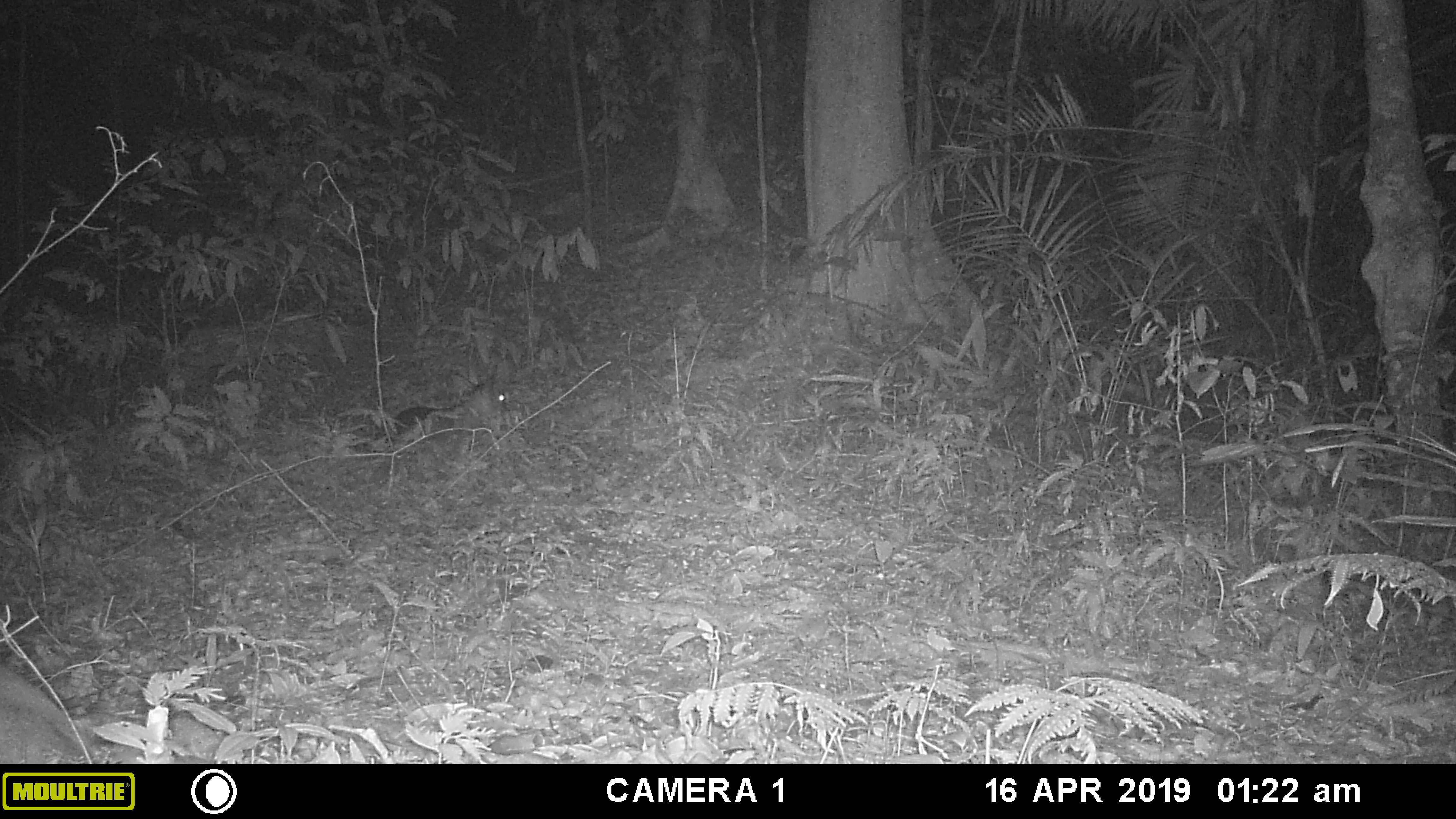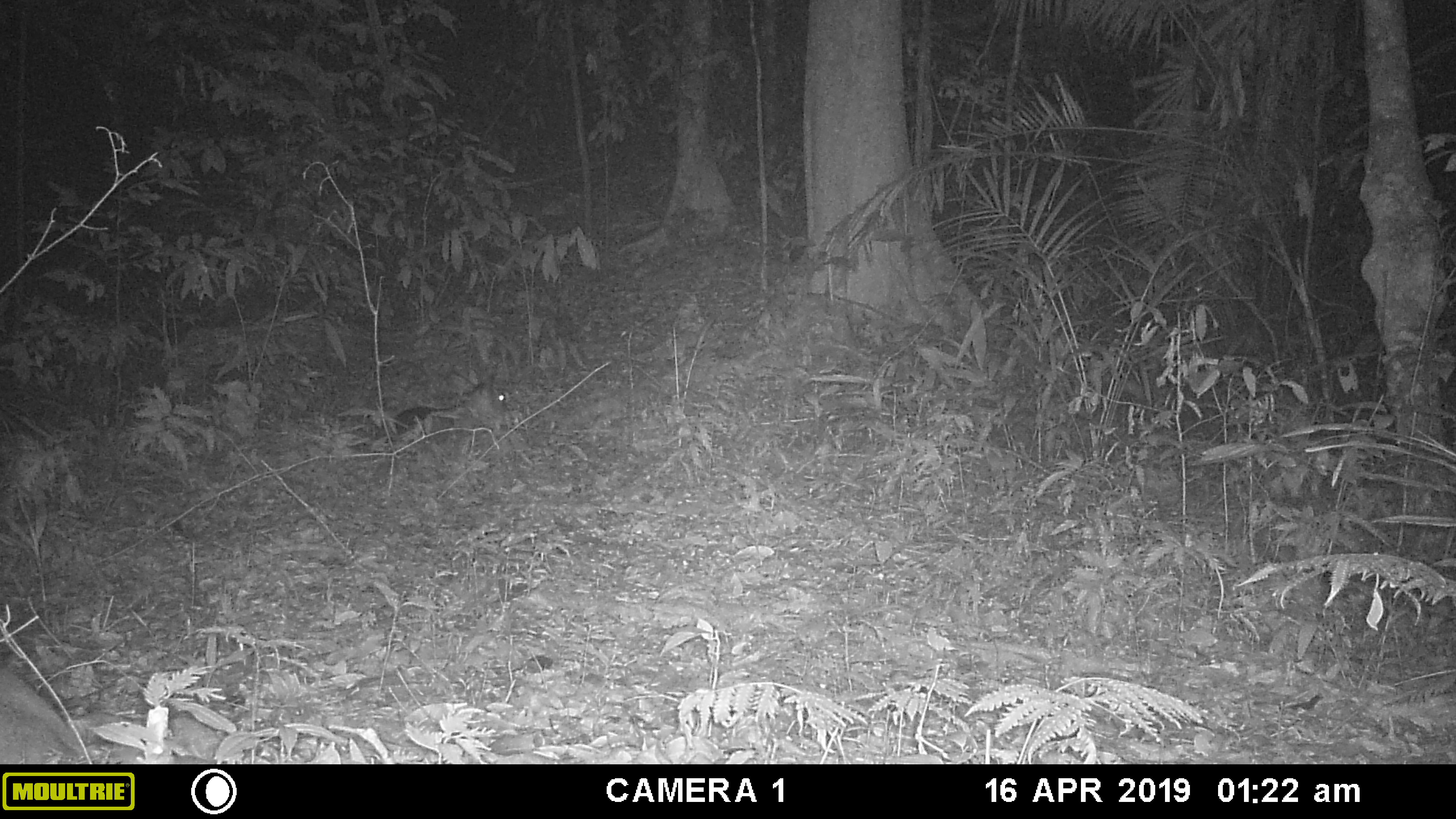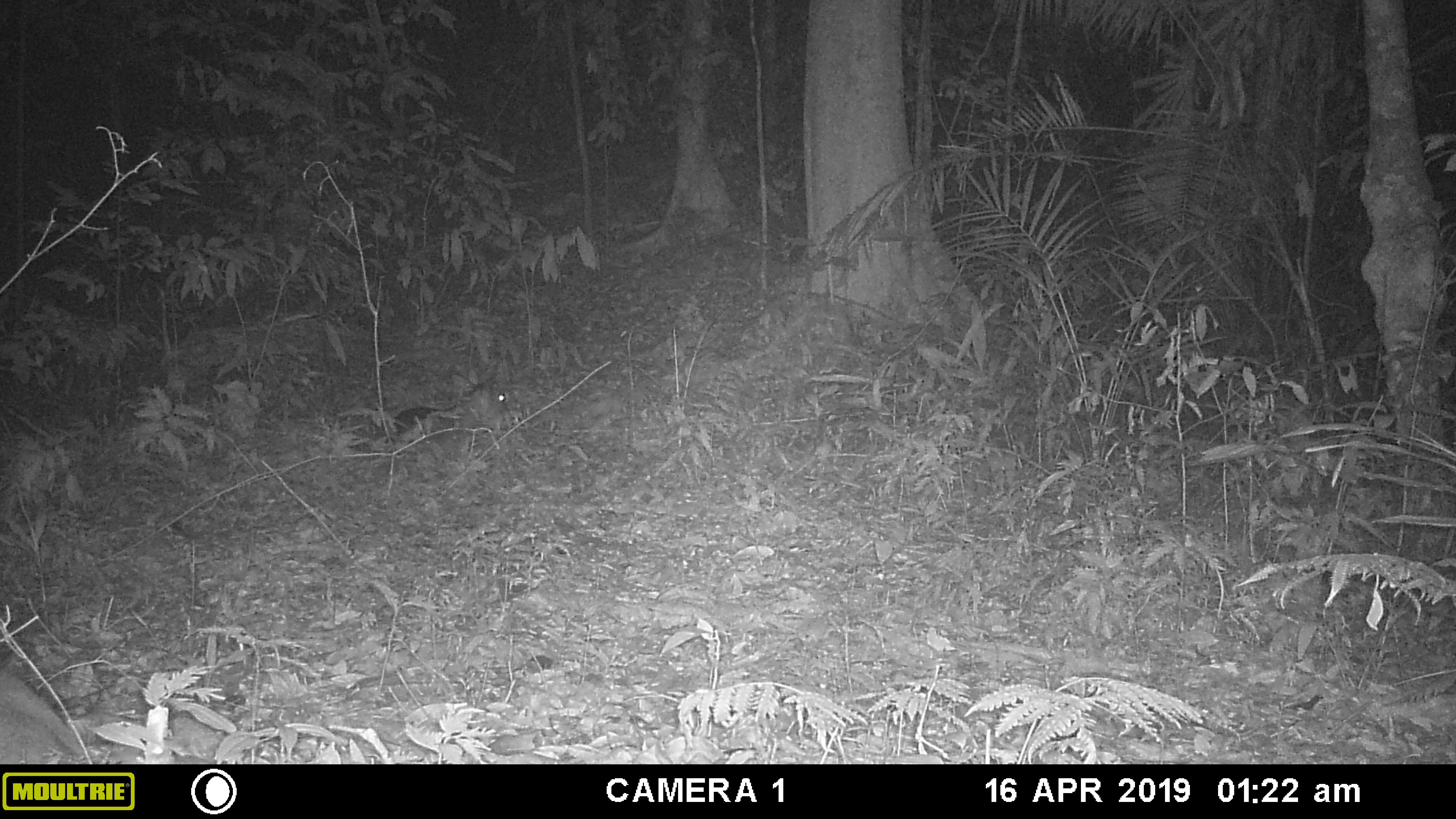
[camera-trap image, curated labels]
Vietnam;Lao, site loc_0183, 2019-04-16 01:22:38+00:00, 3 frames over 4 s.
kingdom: Animalia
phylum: Chordata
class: Mammalia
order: Artiodactyla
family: Cervidae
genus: Muntiacus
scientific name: Muntiacus vuquangensis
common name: large-antlered muntjac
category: large antlered muntjac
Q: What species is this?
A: Large antlered muntjac (large-antlered muntjac) (Muntiacus vuquangensis).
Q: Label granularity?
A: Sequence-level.